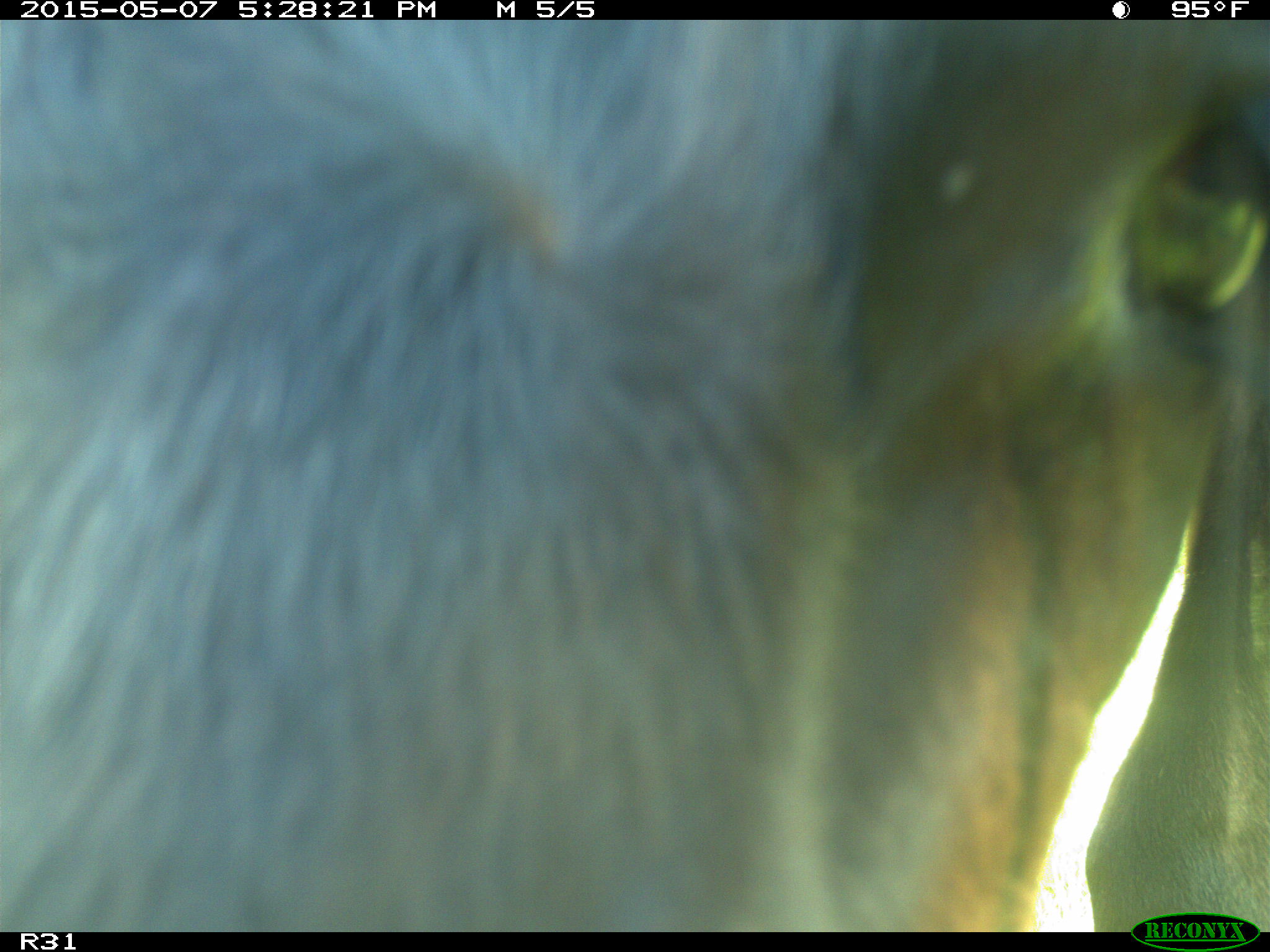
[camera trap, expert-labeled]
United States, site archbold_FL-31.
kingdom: Animalia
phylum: Chordata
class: Mammalia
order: Artiodactyla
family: Bovidae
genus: Bos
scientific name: Bos taurus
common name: domestic cow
Bos taurus (domestic cow).